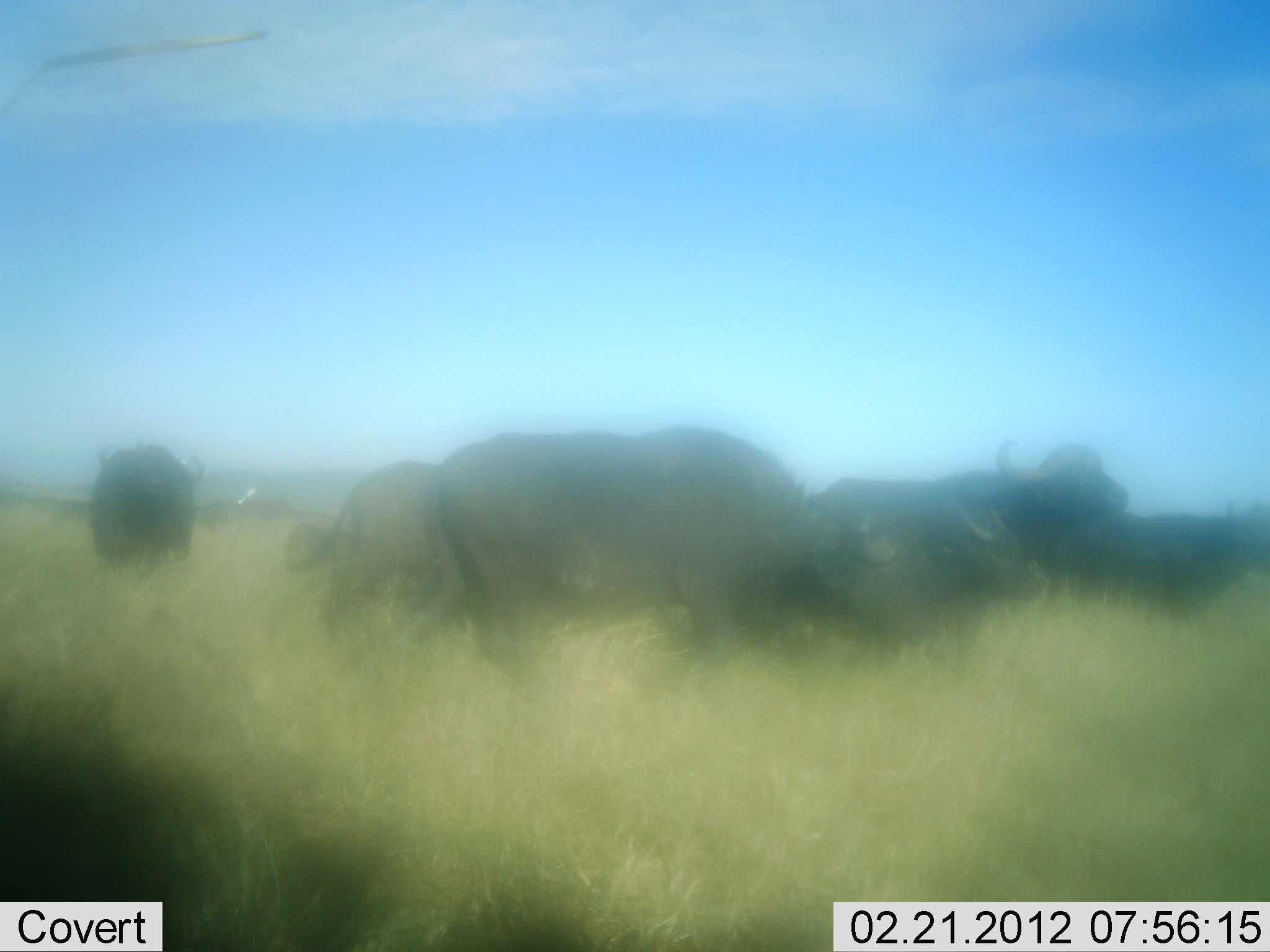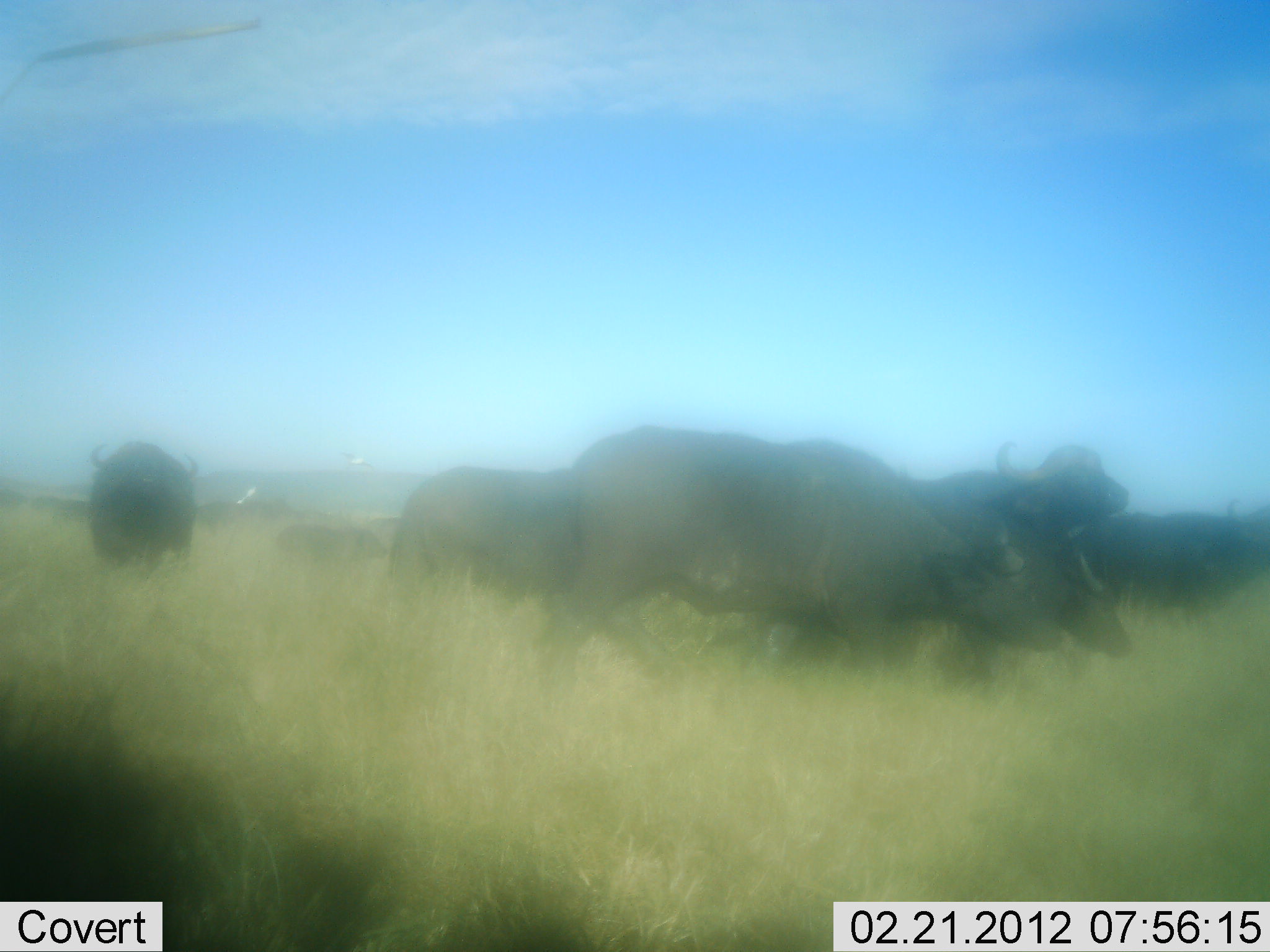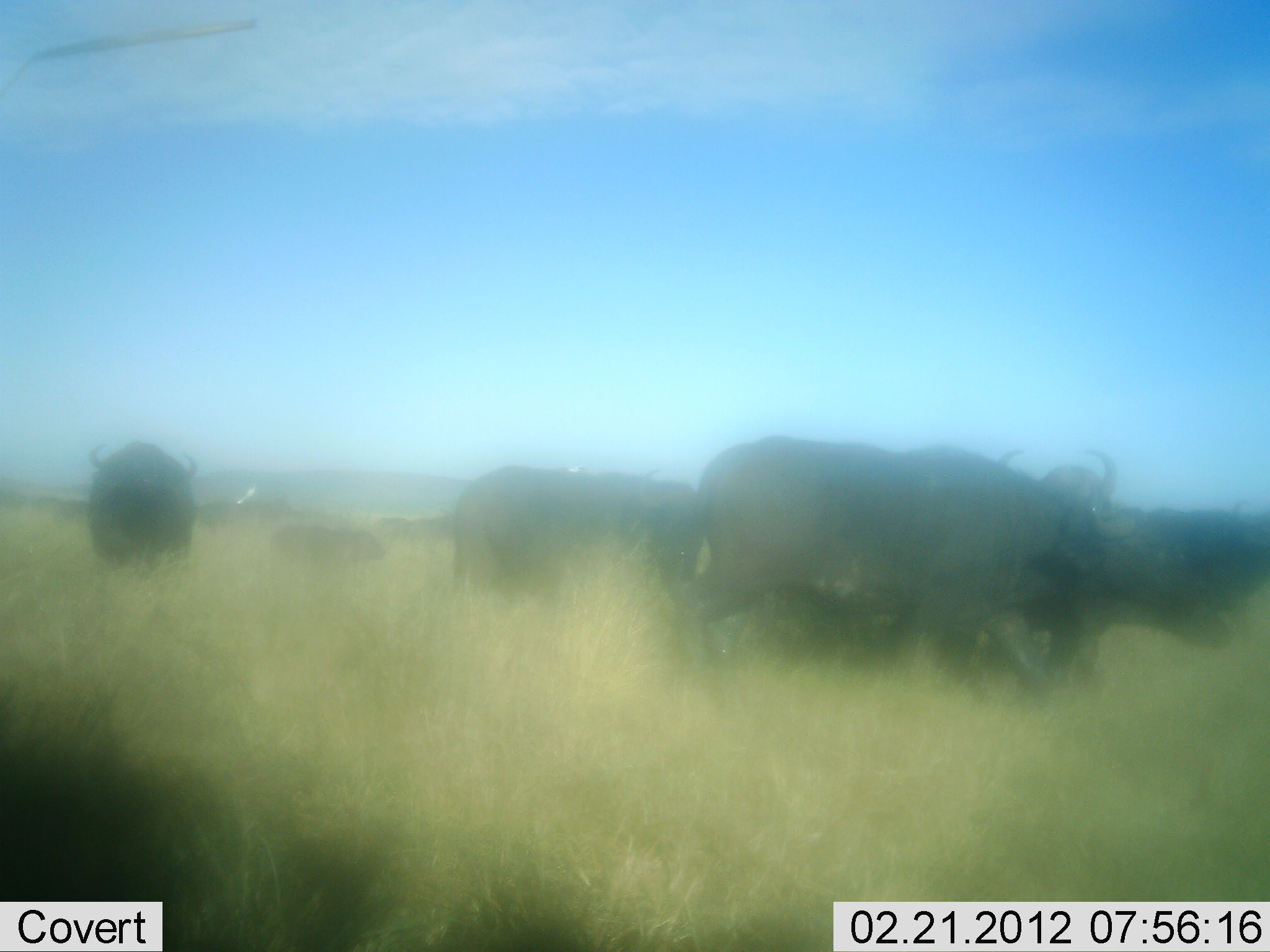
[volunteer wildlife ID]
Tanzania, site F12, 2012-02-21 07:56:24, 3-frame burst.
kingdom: Animalia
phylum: Chordata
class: Mammalia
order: Artiodactyla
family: Bovidae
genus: Syncerus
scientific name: Syncerus caffer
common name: cape buffalo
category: buffalo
Buffalo (cape buffalo) (Syncerus caffer), count 7. Behavior (volunteer vote fractions): standing 55%, resting 0%, moving 80%, interacting 10%. Young present (vote fraction): 5%. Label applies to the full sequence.